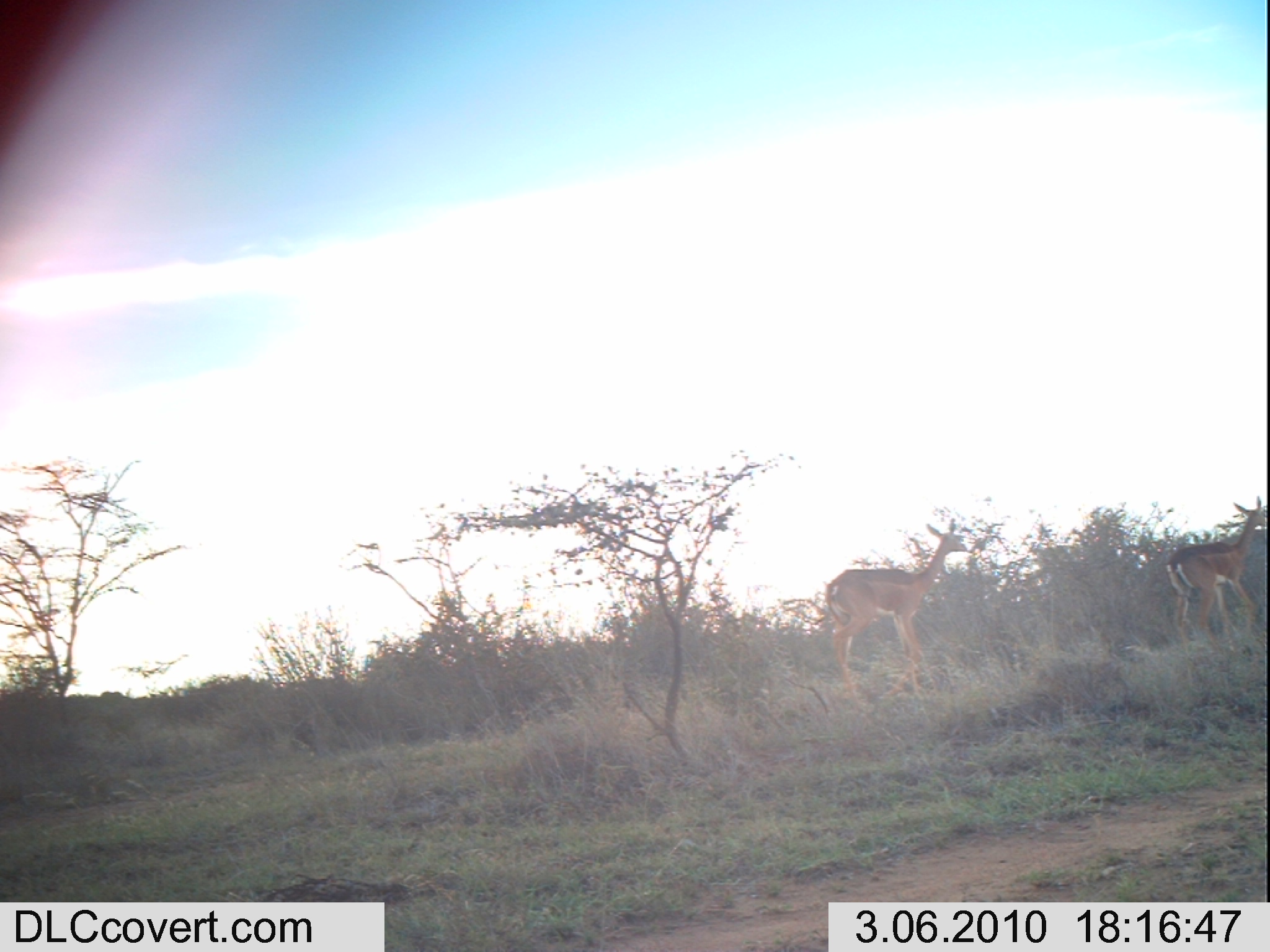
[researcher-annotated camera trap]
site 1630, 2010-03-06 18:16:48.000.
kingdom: Animalia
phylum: Chordata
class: Mammalia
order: Artiodactyla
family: Bovidae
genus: Litocranius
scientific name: Litocranius walleri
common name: gerenuk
Litocranius walleri (gerenuk), count 2.